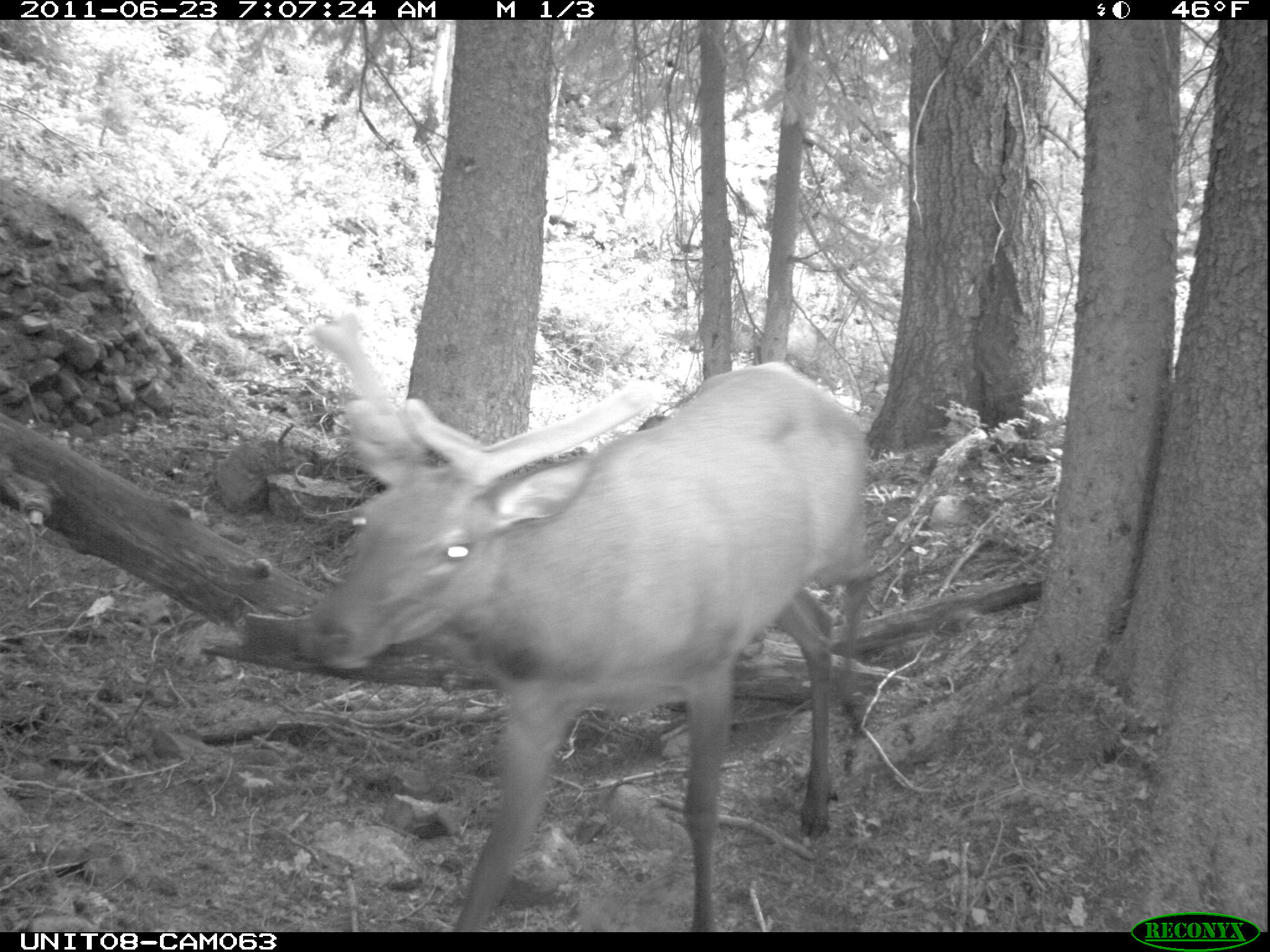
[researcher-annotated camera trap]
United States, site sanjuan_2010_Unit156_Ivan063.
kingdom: Animalia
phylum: Chordata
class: Mammalia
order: Artiodactyla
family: Cervidae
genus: Cervus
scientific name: Cervus elaphus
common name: red deer